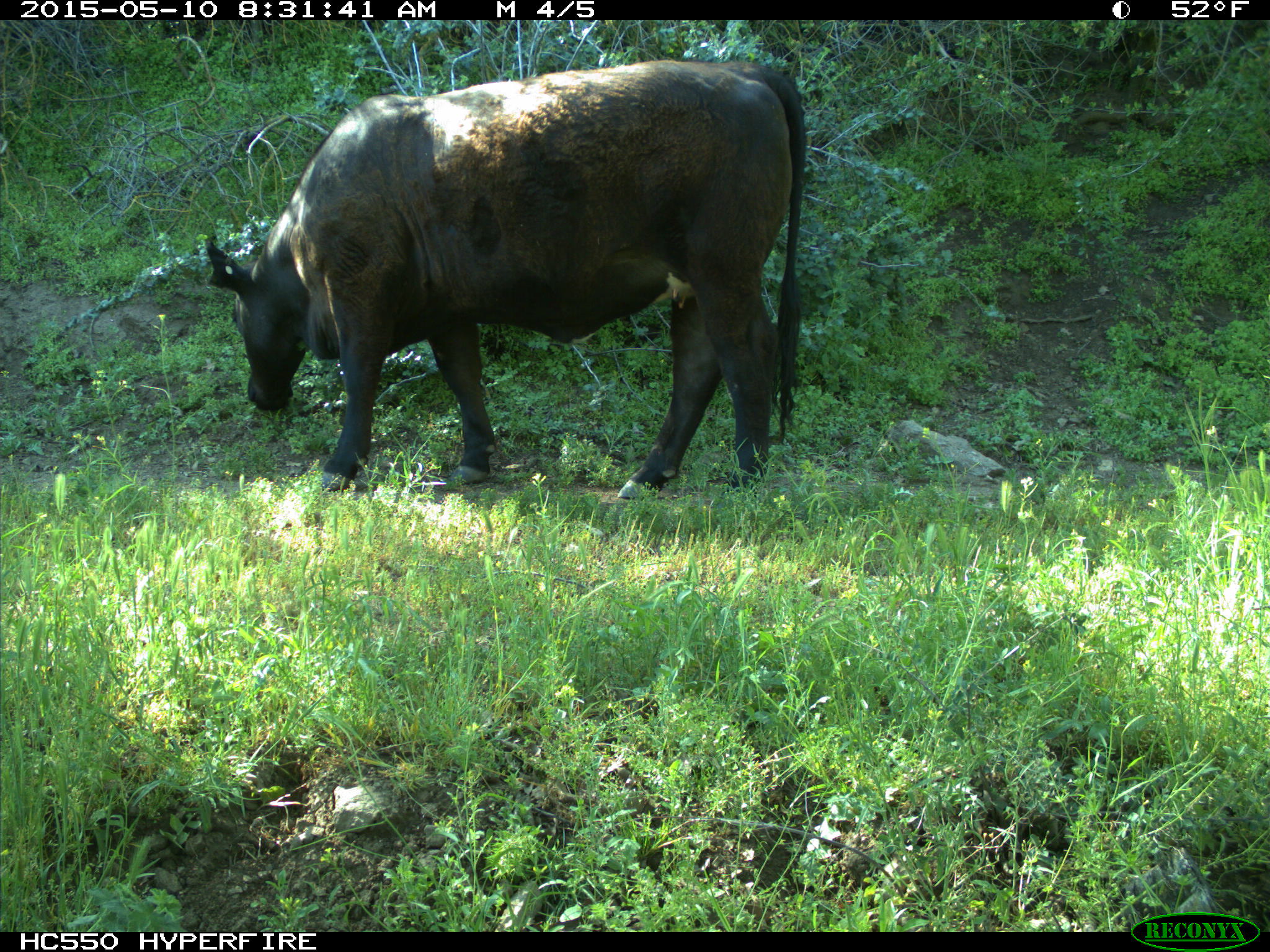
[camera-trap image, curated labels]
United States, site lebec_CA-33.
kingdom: Animalia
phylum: Chordata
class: Mammalia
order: Artiodactyla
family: Bovidae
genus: Bos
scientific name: Bos taurus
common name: domestic cow